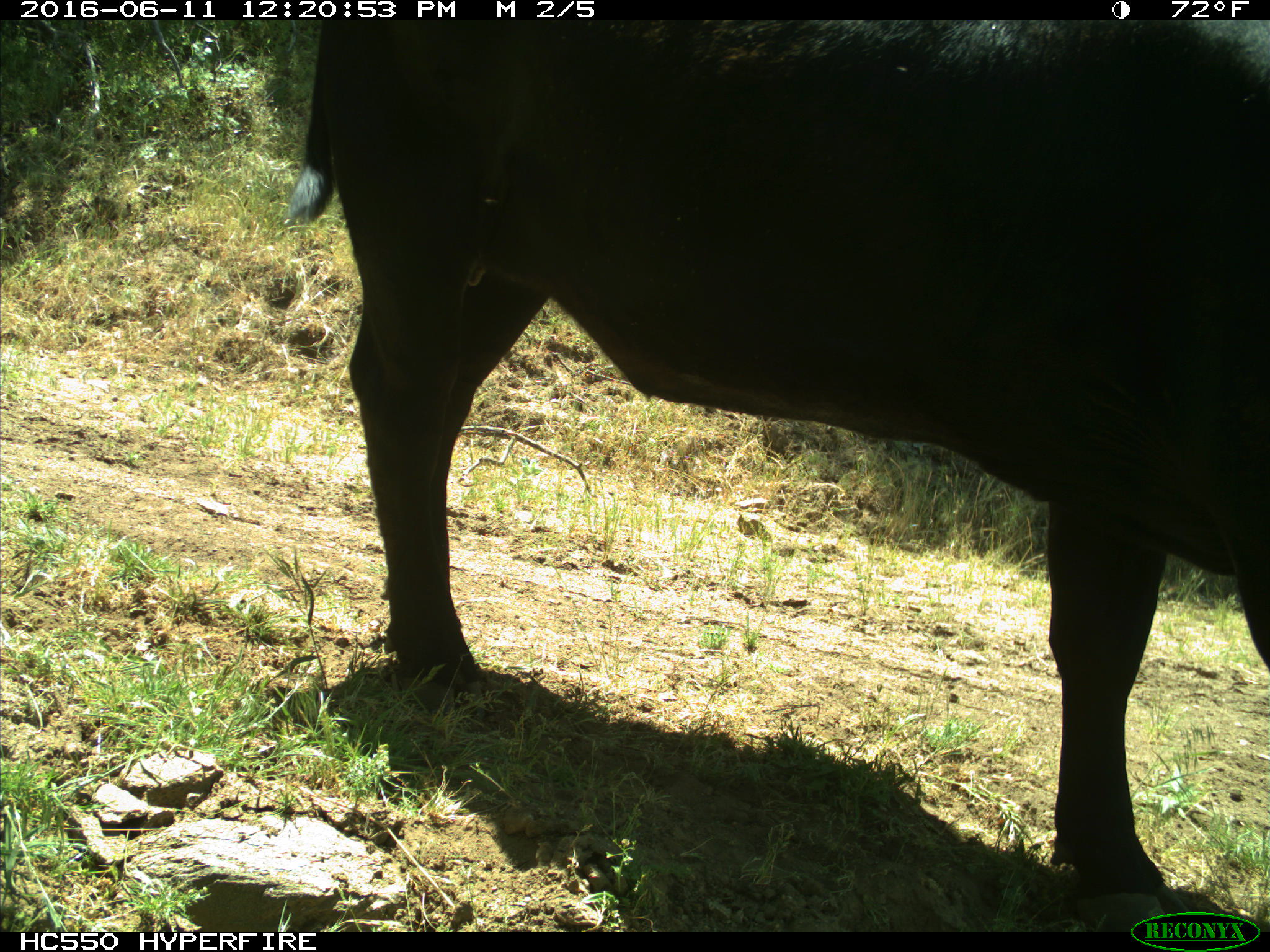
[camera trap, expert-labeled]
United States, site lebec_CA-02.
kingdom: Animalia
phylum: Chordata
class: Mammalia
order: Artiodactyla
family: Bovidae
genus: Bos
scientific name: Bos taurus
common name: domestic cow